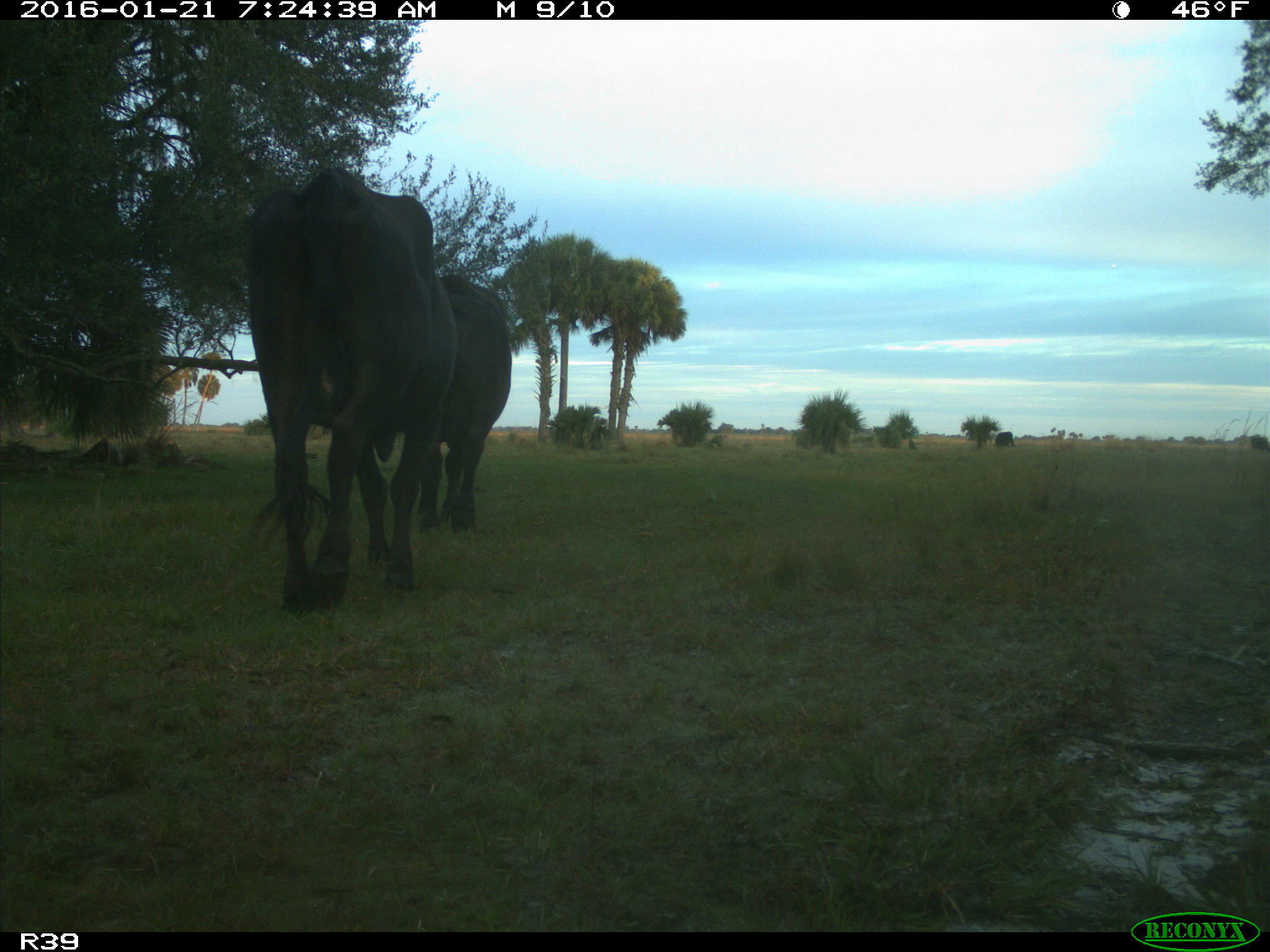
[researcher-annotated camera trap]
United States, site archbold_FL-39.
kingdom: Animalia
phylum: Chordata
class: Mammalia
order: Artiodactyla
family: Bovidae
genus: Bos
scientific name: Bos taurus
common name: domestic cow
Bos taurus (domestic cow).